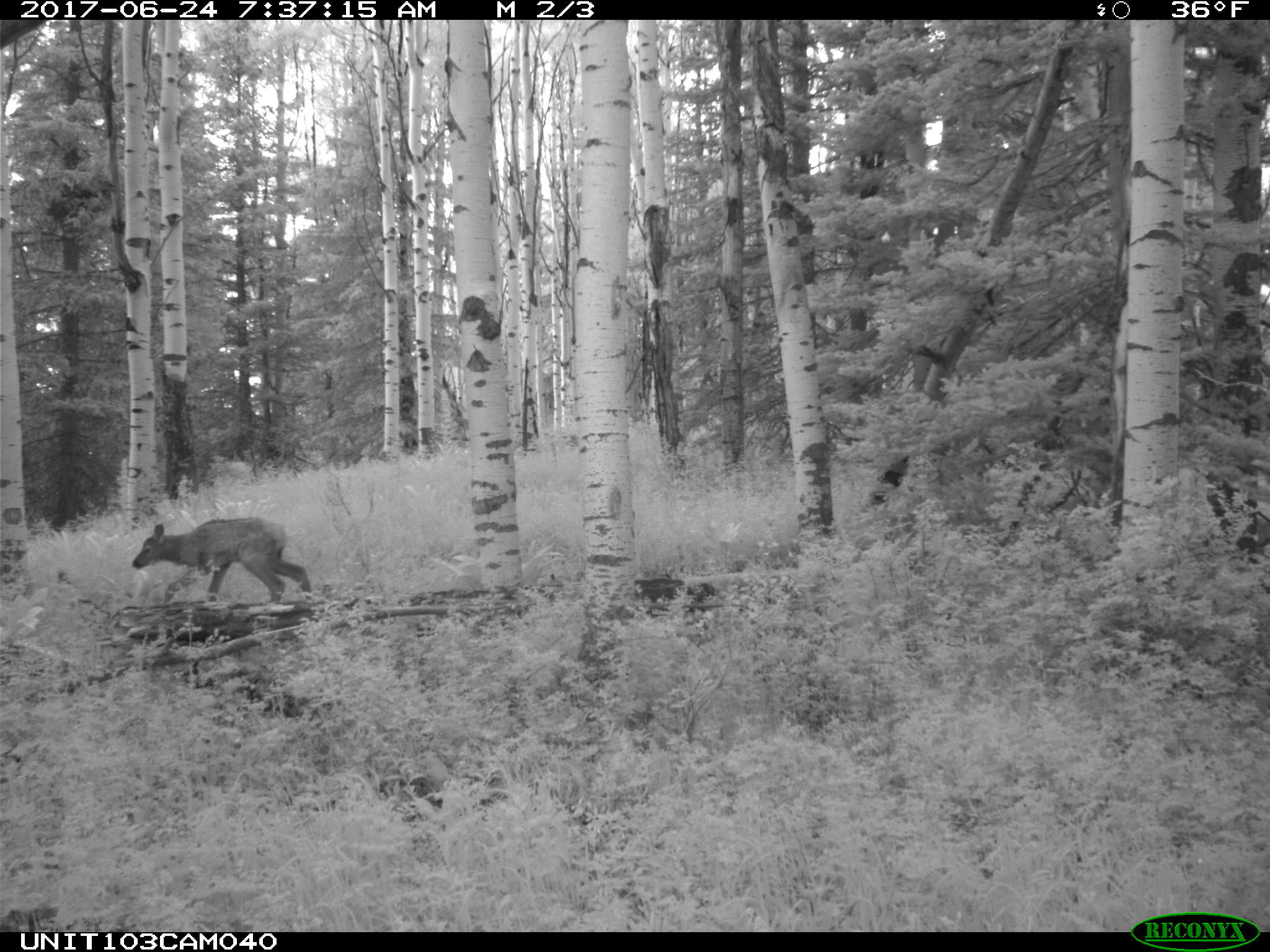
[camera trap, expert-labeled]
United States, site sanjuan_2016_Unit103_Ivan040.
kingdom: Animalia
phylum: Chordata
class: Mammalia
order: Artiodactyla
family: Cervidae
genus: Cervus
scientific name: Cervus elaphus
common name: red deer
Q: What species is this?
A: Cervus elaphus (red deer).